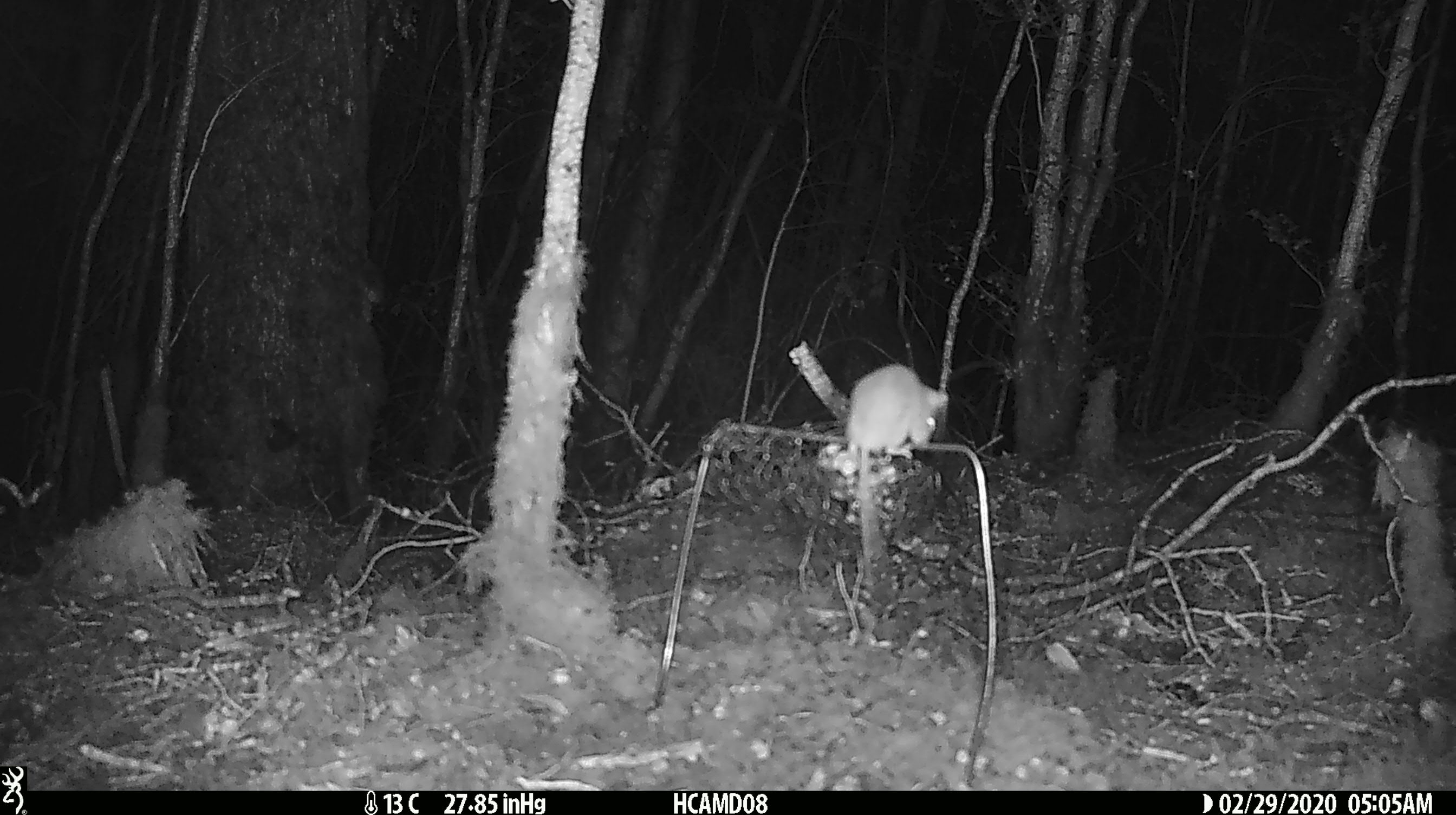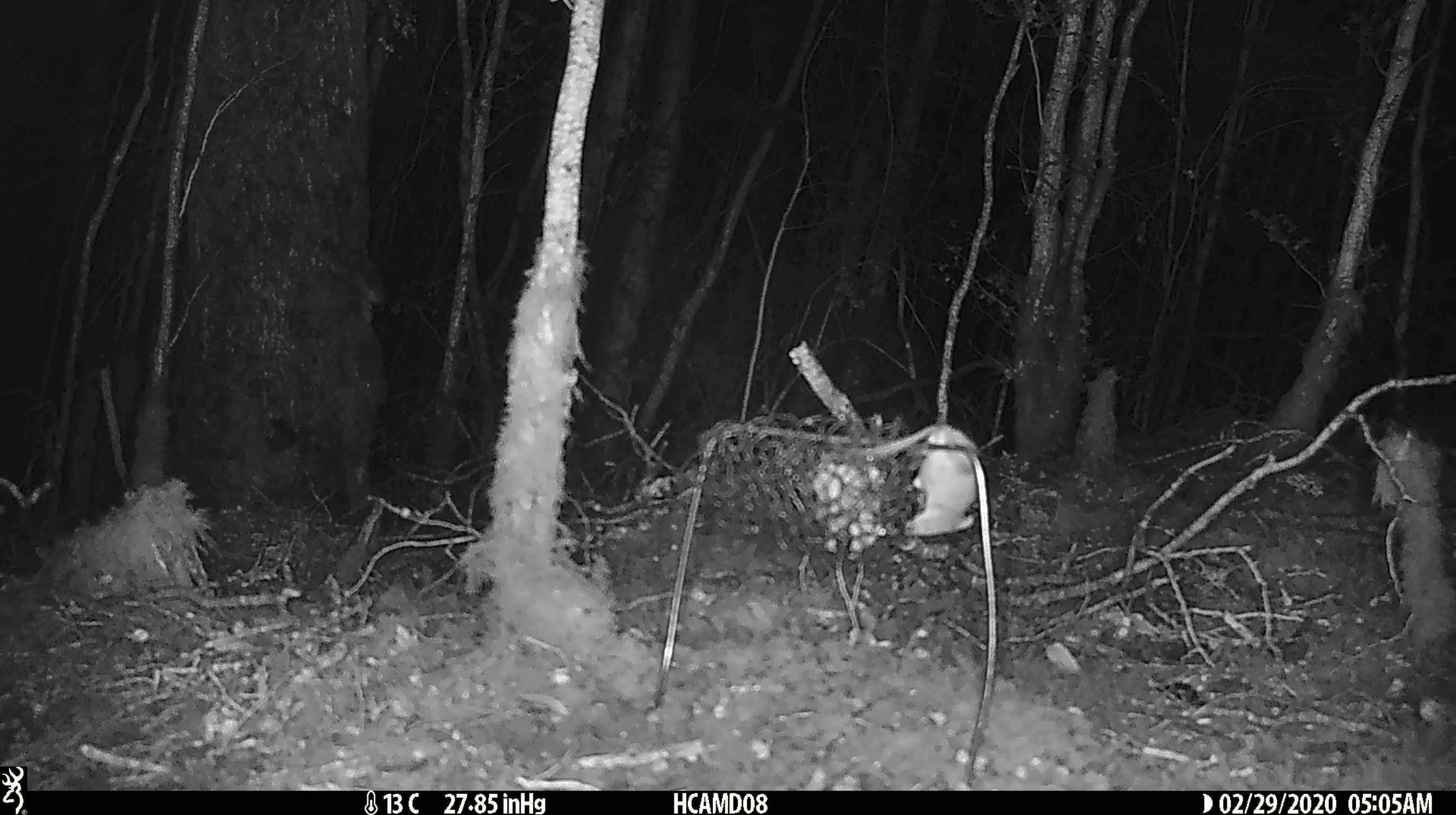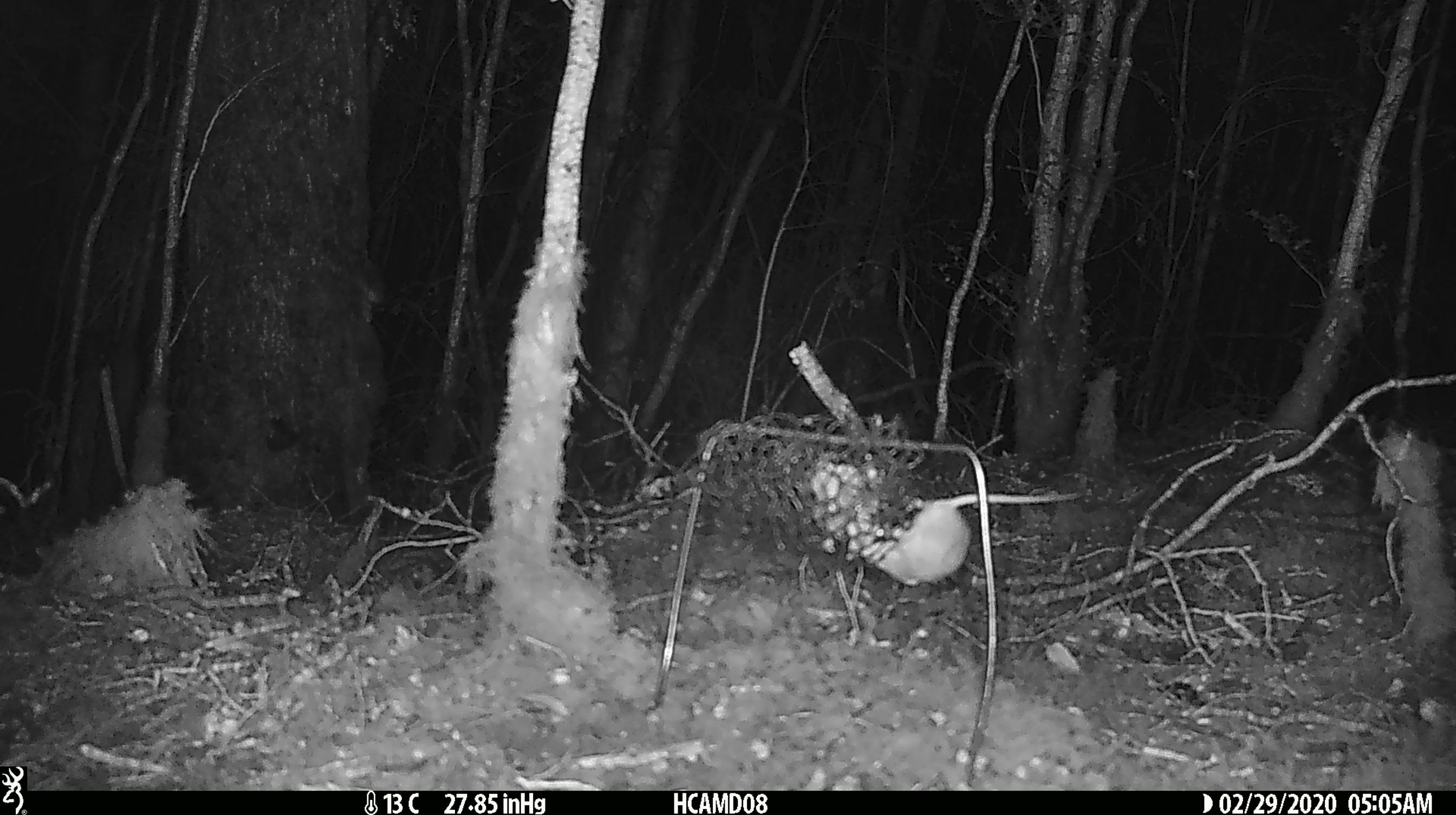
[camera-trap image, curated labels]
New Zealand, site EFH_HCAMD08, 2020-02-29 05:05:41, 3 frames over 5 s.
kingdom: Animalia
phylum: Chordata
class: Mammalia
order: Rodentia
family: Muridae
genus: Mus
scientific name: Mus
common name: mouse